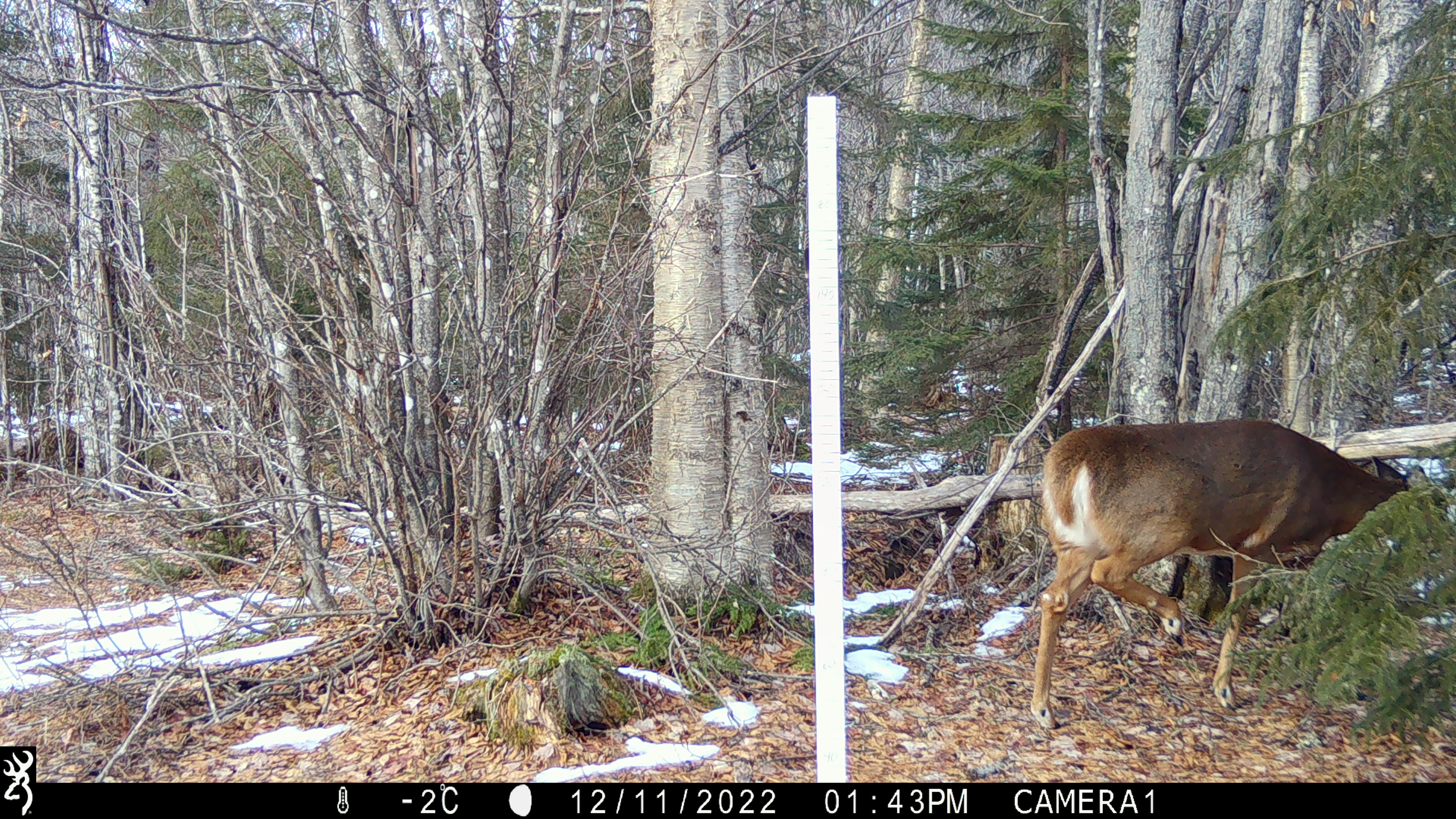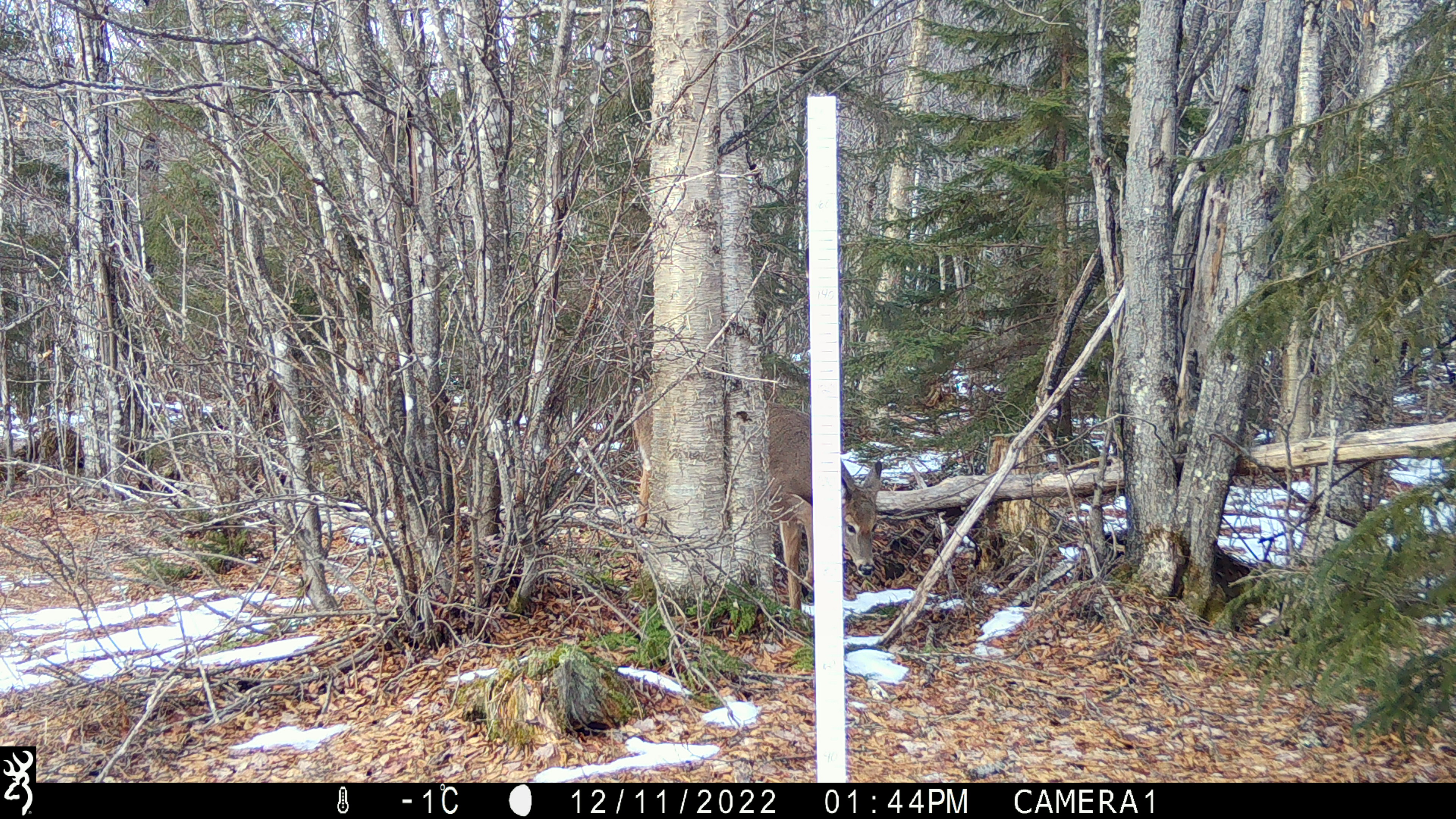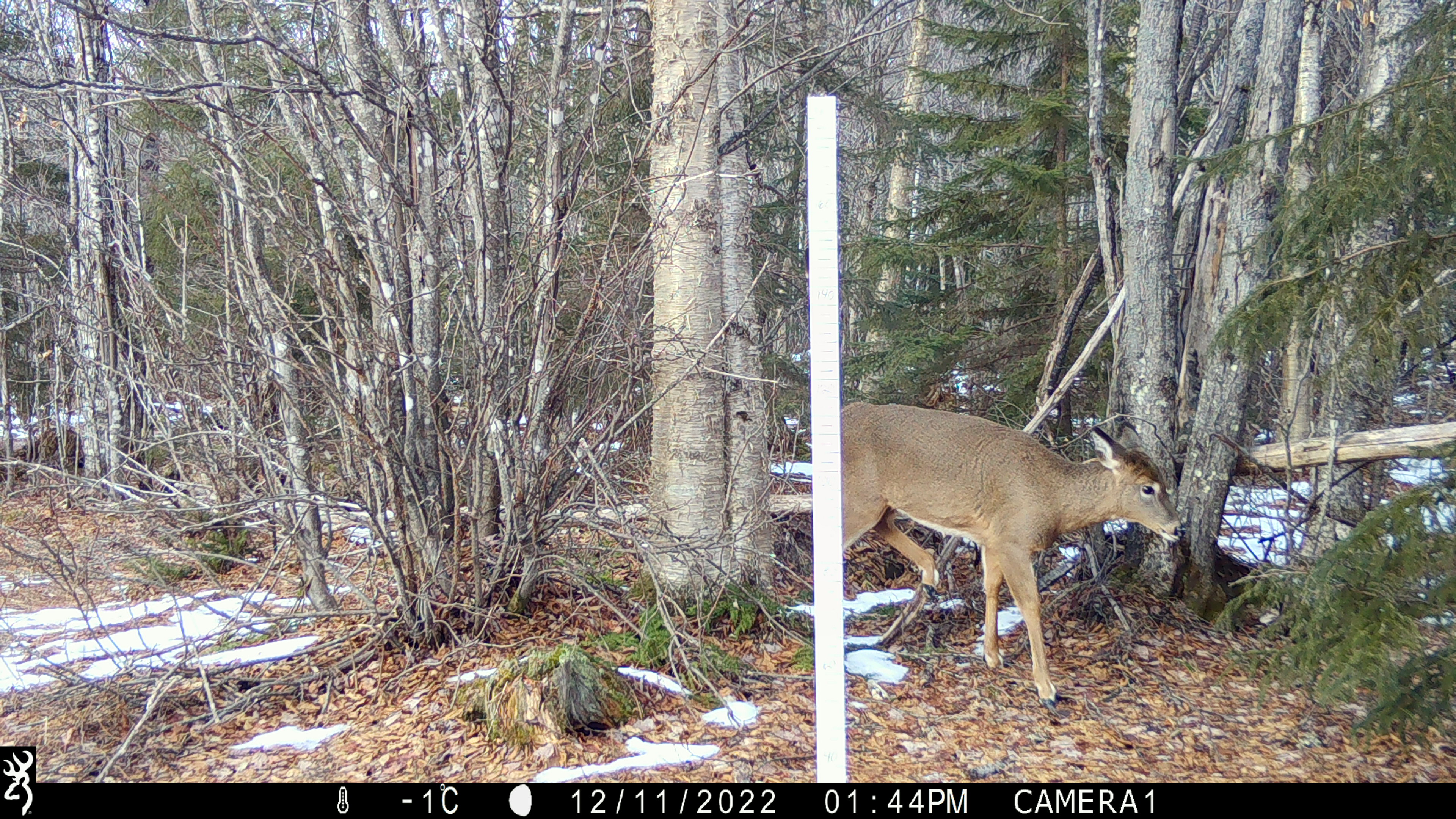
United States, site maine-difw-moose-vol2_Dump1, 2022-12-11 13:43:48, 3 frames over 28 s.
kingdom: Animalia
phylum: Chordata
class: Mammalia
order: Artiodactyla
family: Cervidae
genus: Odocoileus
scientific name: Odocoileus virginianus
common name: white-tailed deer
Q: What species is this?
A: White-tailed deer (Odocoileus virginianus).